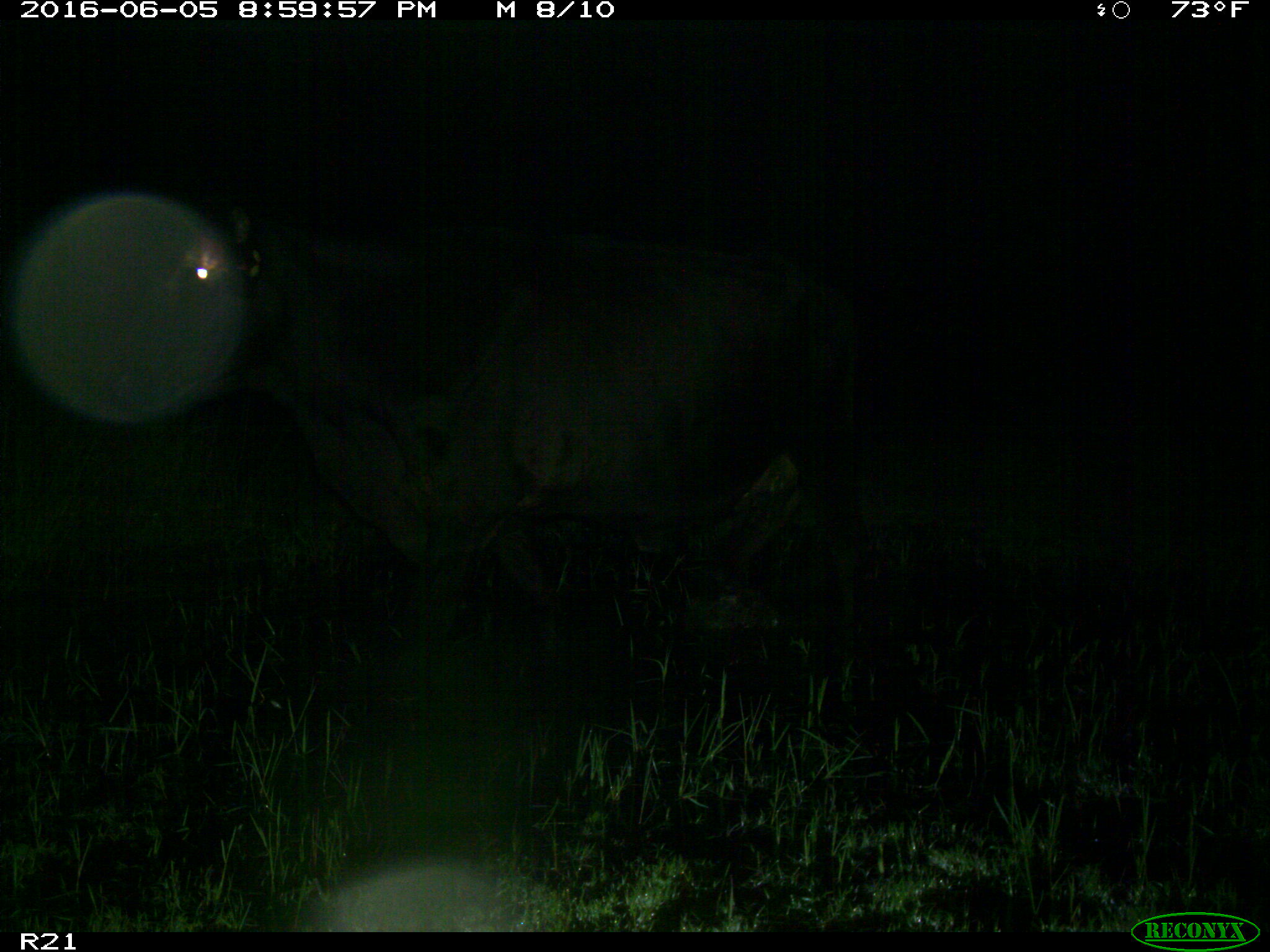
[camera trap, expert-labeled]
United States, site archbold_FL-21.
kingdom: Animalia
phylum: Chordata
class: Mammalia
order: Artiodactyla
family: Bovidae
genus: Bos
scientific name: Bos taurus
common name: domestic cow